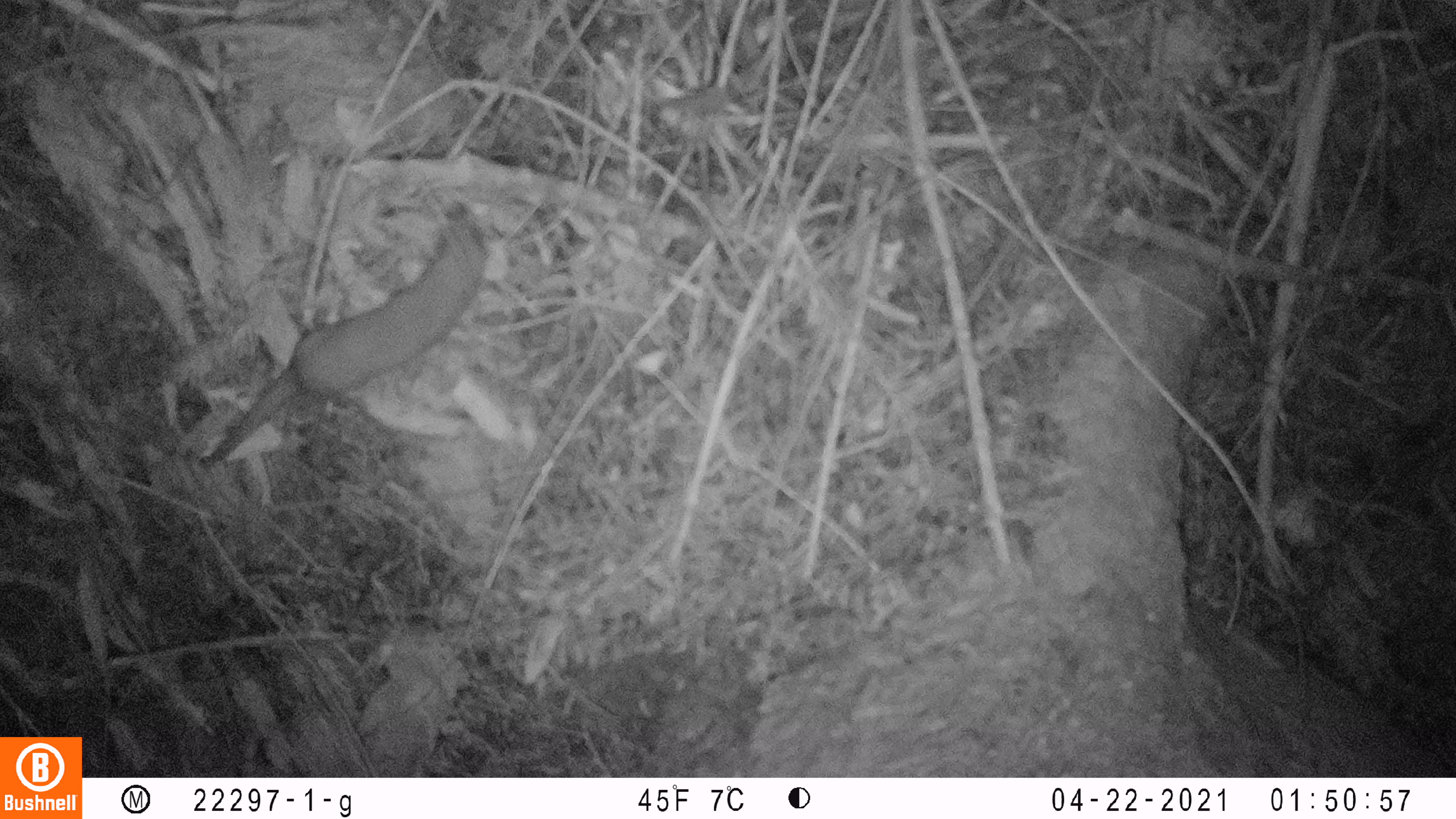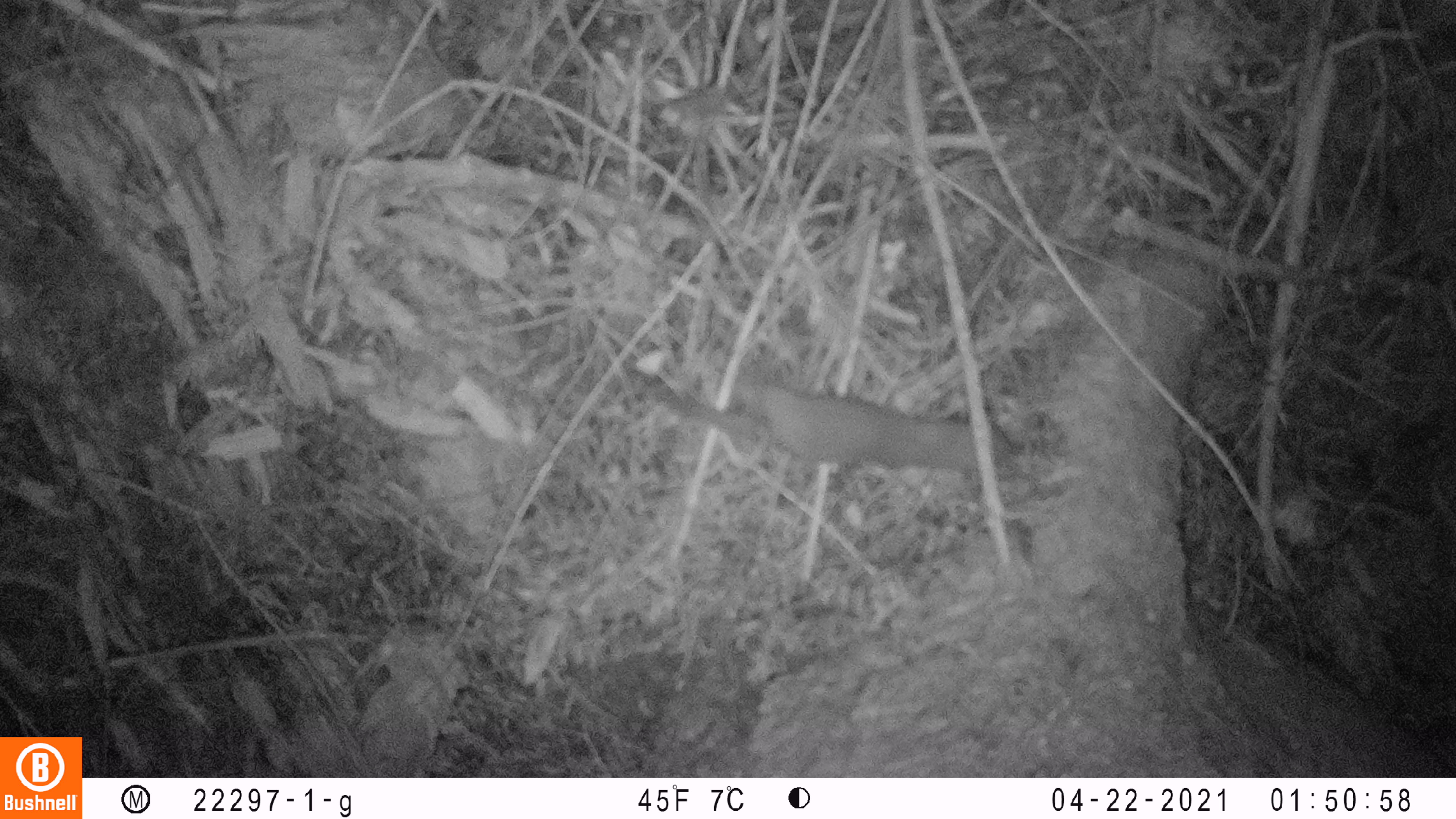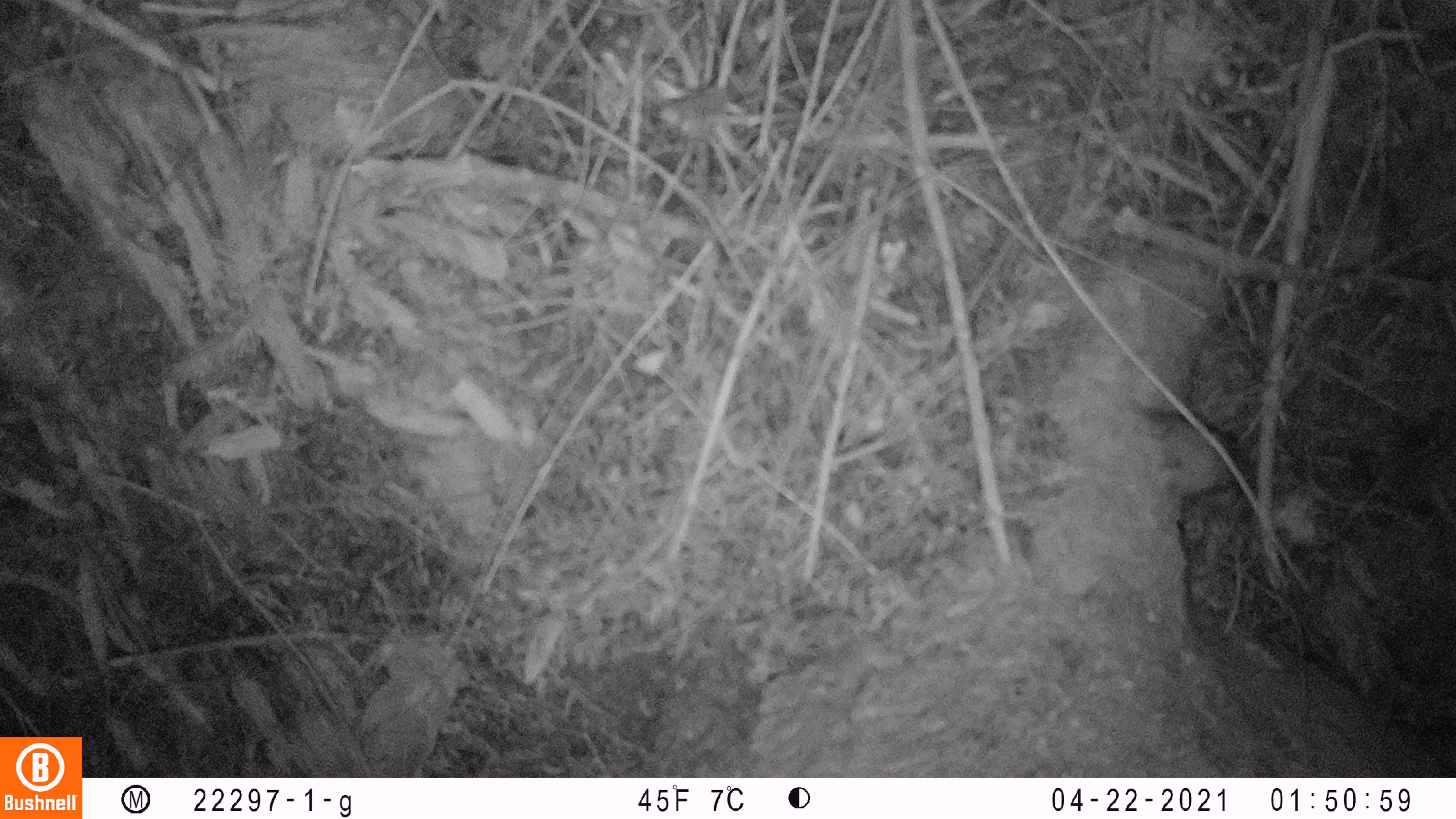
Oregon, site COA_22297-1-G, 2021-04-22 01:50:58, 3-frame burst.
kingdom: Animalia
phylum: Chordata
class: Mammalia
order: Carnivora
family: Mustelidae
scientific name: Mustelidae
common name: weasel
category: weasel family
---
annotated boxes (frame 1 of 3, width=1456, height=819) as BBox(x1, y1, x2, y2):
weasel family: BBox(162, 178, 511, 481)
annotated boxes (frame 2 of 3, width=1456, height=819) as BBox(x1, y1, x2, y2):
weasel family: BBox(645, 333, 1041, 497)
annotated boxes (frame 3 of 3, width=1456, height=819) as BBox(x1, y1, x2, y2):
weasel family: BBox(1099, 358, 1292, 522)